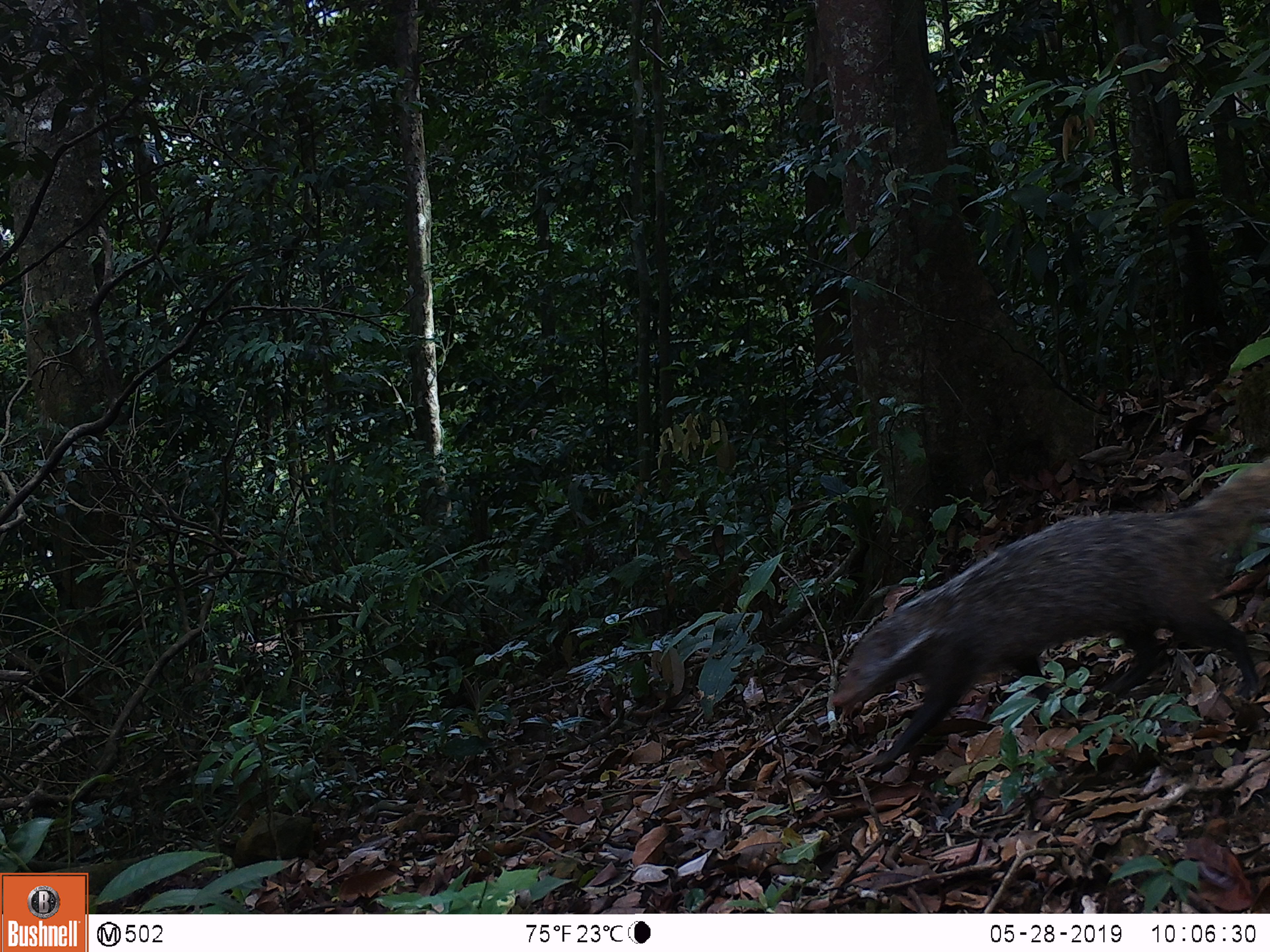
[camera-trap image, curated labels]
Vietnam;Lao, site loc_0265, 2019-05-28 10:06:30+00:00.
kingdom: Animalia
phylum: Chordata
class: Mammalia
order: Carnivora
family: Herpestidae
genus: Urva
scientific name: Urva urva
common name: crab-eating mongoose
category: crab eating mongoose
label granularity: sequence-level